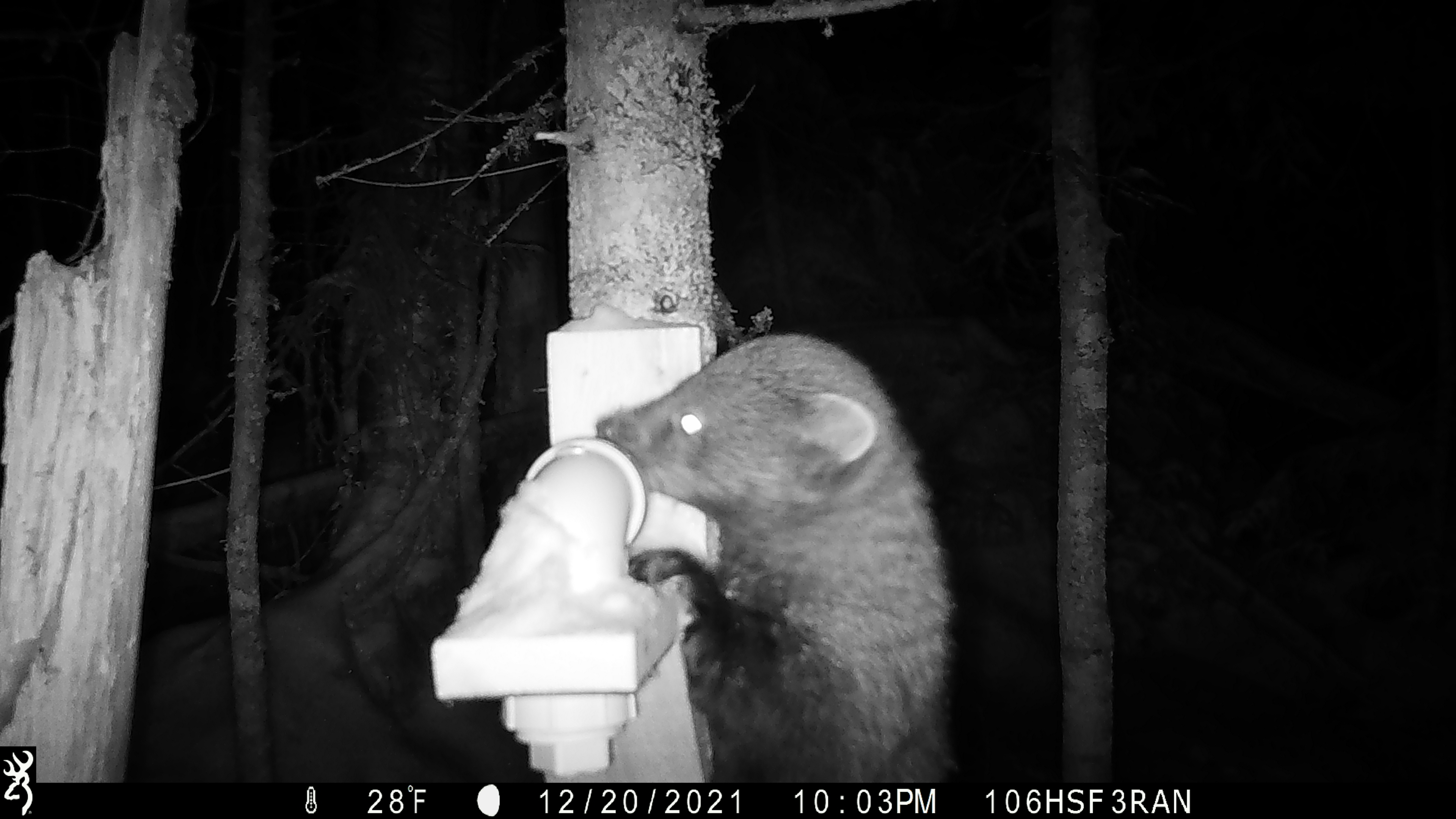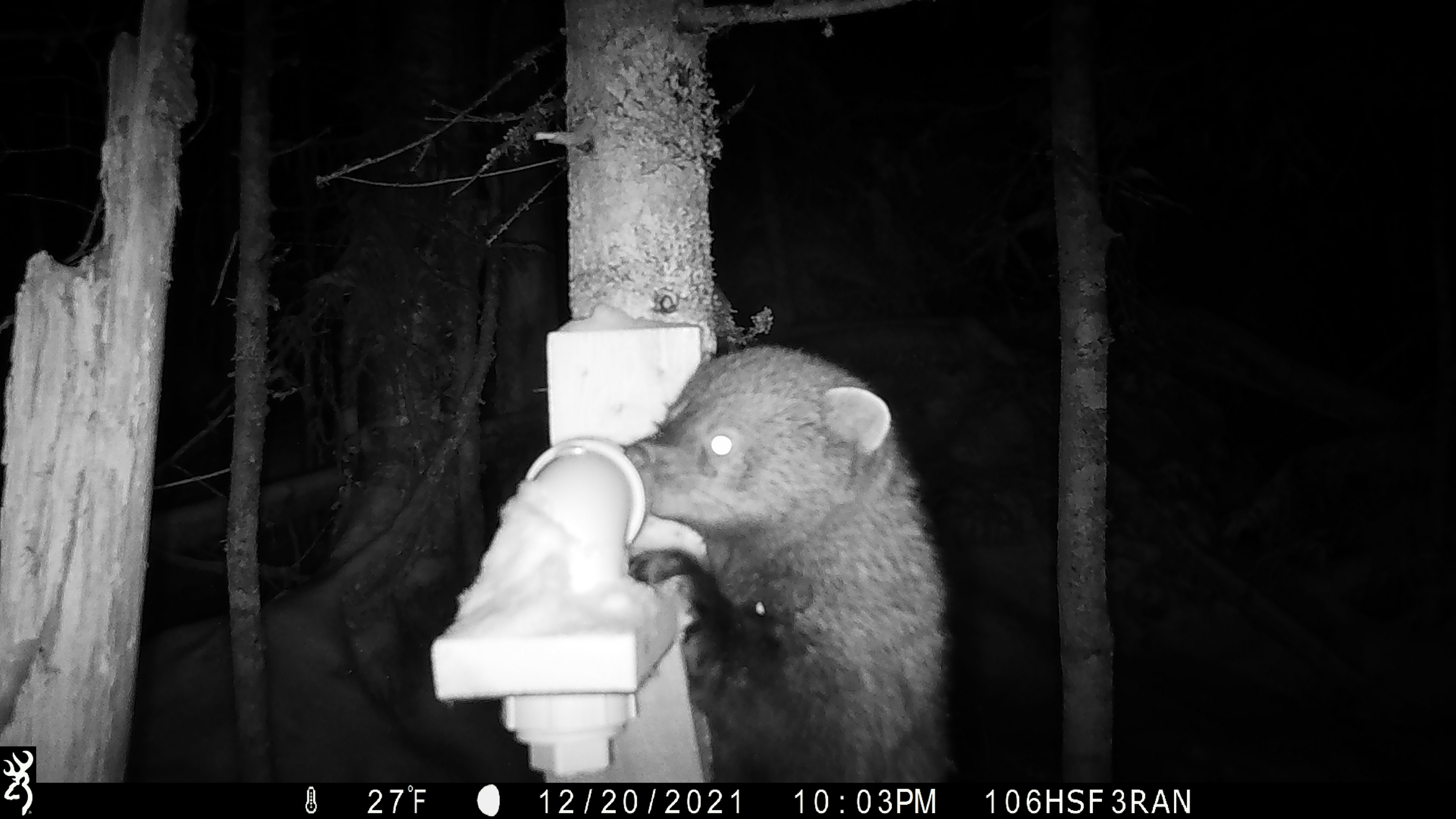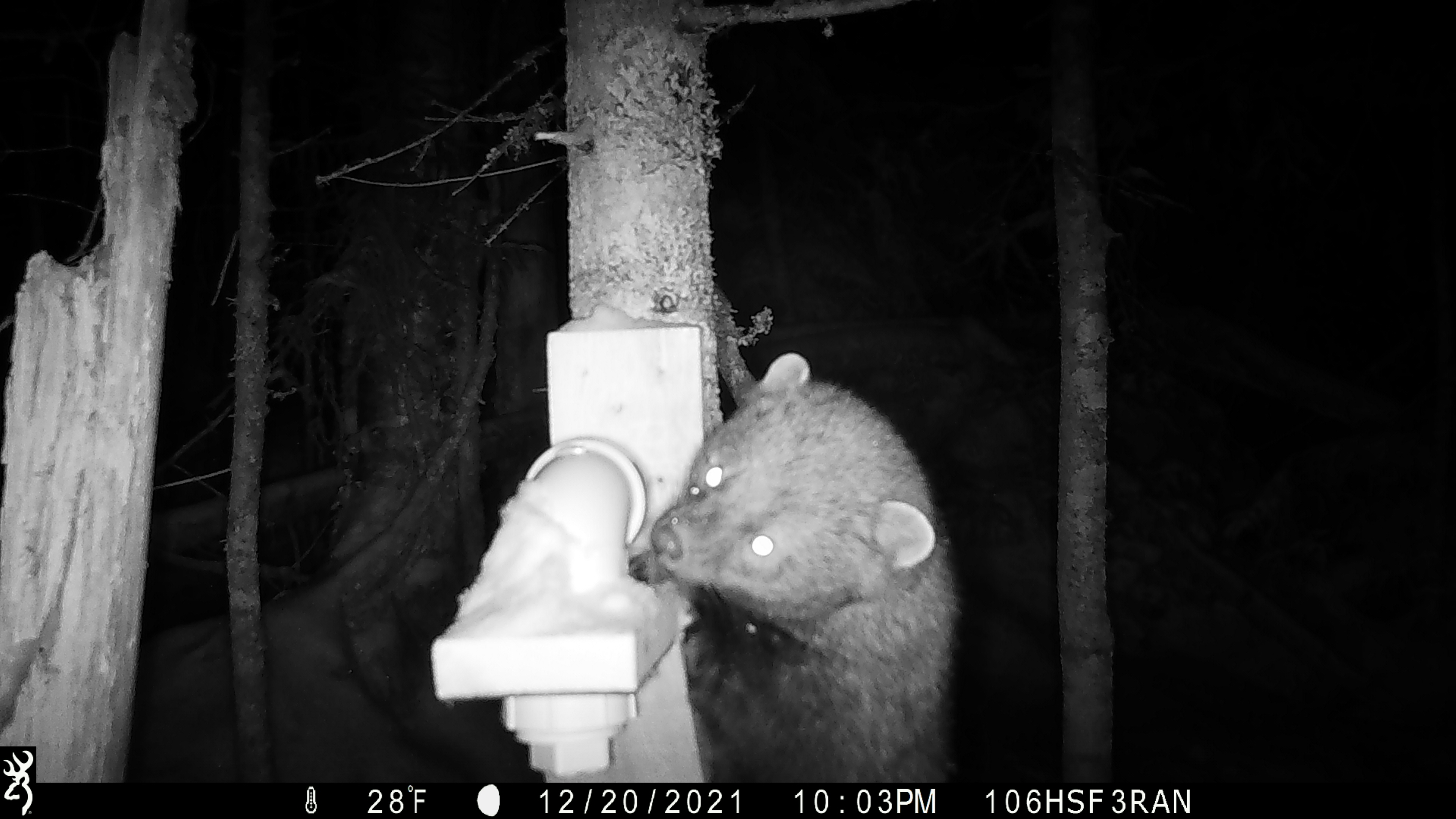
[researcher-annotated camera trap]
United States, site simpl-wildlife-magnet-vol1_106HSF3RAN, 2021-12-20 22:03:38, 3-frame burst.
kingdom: Animalia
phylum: Chordata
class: Mammalia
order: Carnivora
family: Mustelidae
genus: Pekania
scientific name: Pekania pennanti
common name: fisher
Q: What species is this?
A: Fisher (Pekania pennanti).